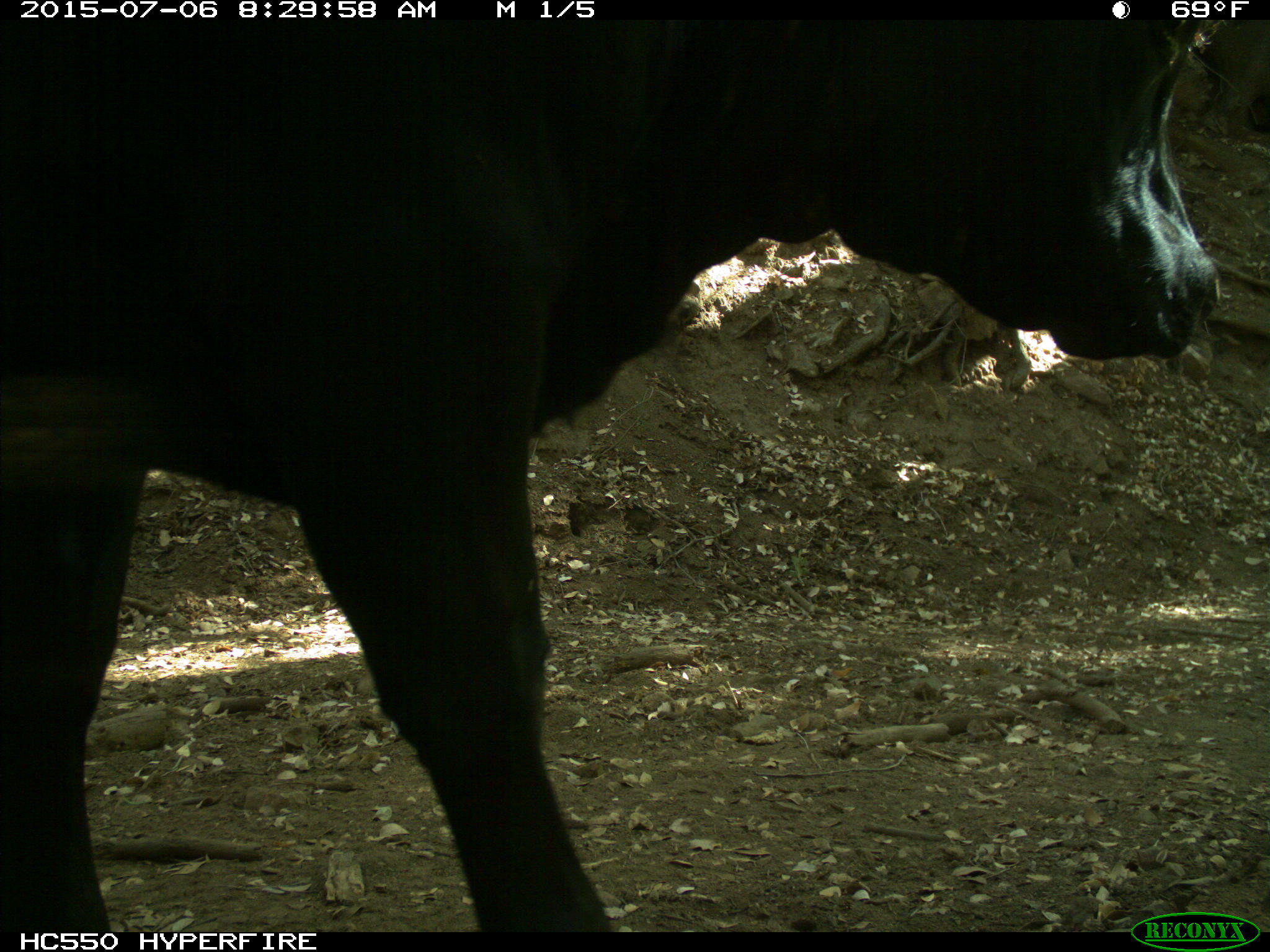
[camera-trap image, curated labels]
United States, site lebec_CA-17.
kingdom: Animalia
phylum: Chordata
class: Mammalia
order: Artiodactyla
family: Bovidae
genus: Bos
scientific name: Bos taurus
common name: domestic cow